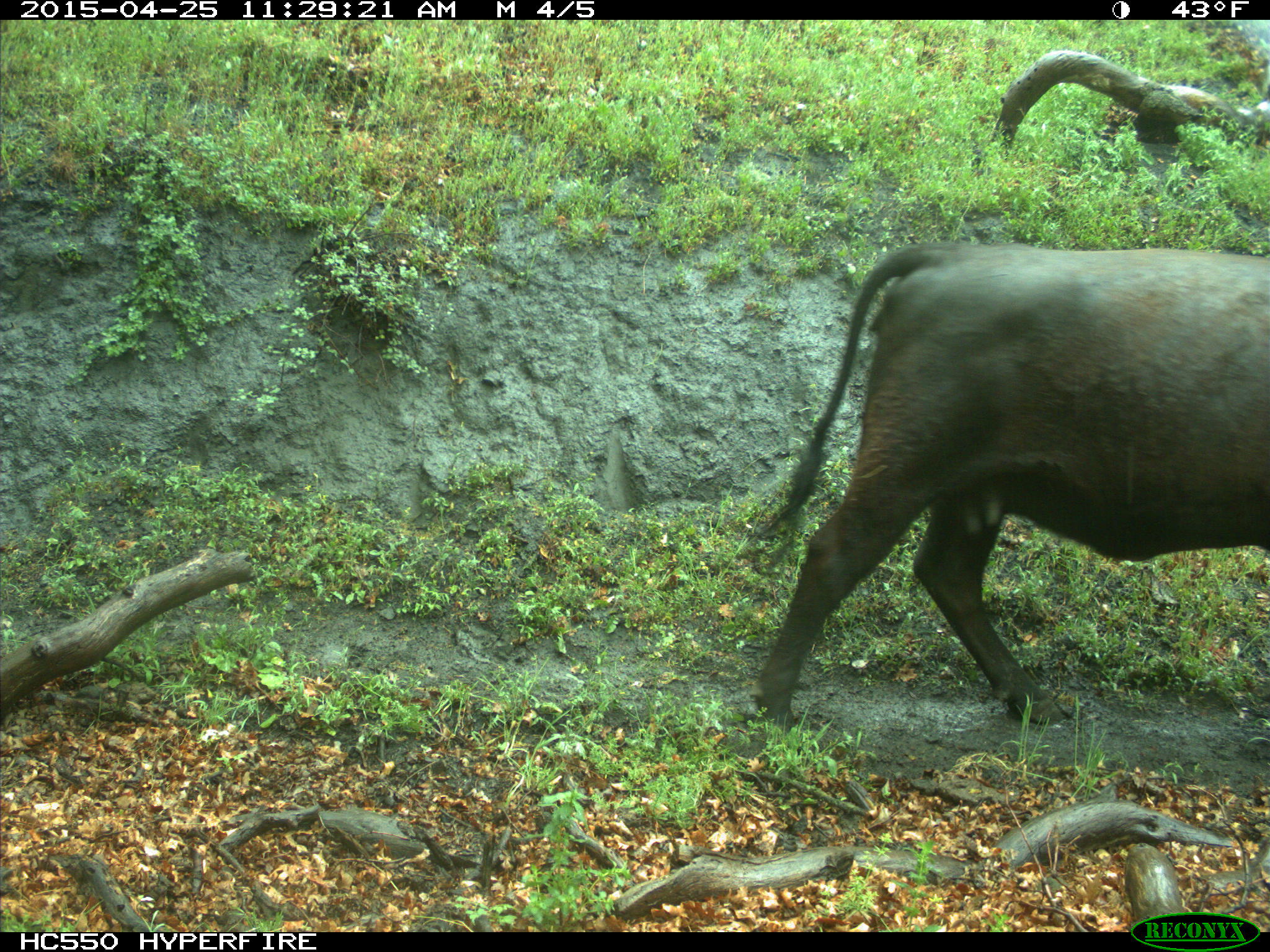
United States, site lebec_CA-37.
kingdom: Animalia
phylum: Chordata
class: Mammalia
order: Artiodactyla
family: Bovidae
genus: Bos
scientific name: Bos taurus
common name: domestic cow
Bos taurus (domestic cow).